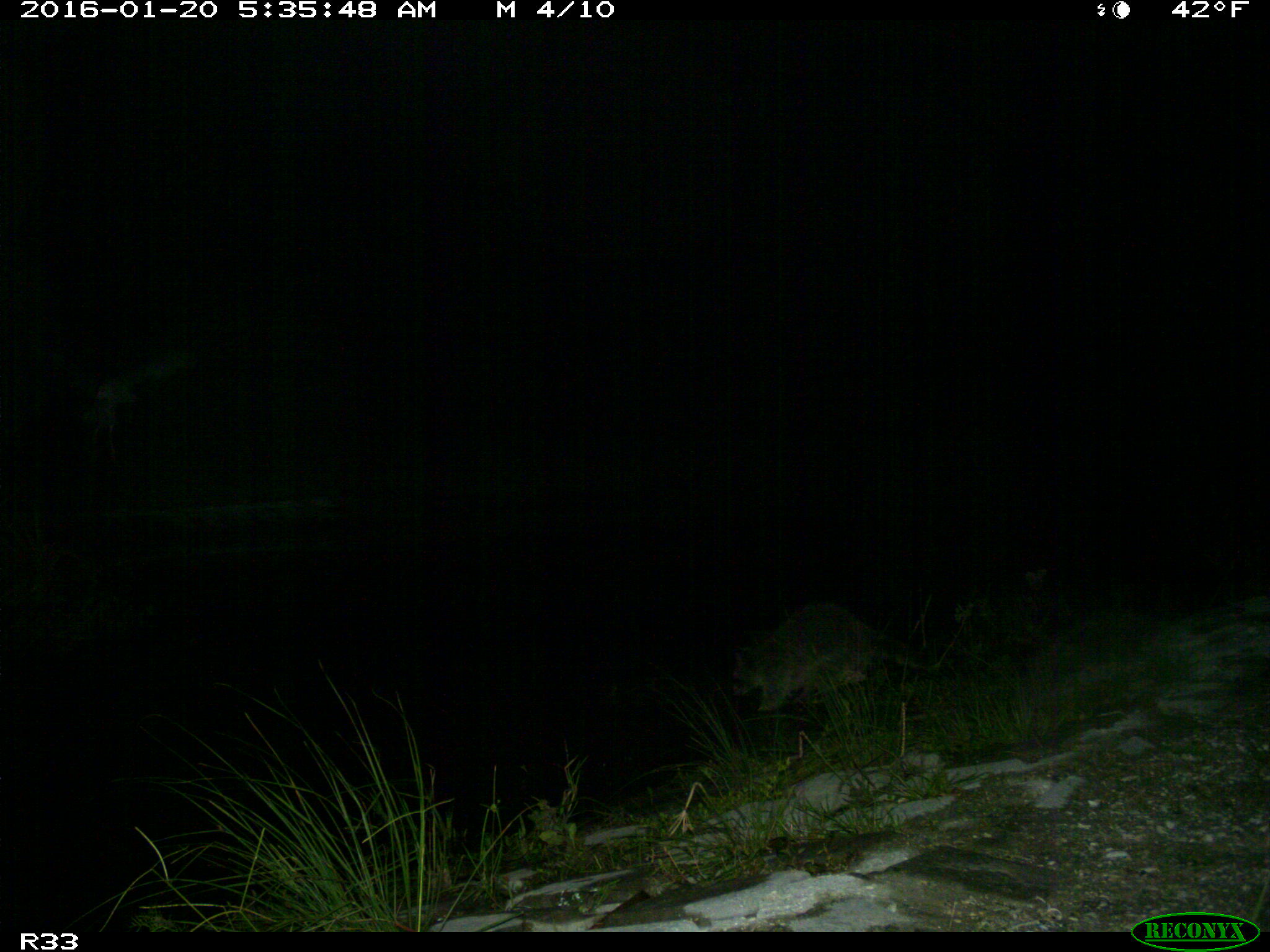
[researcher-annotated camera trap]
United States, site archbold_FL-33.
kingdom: Animalia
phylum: Chordata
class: Mammalia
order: Carnivora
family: Procyonidae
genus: Procyon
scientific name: Procyon lotor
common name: common raccoon